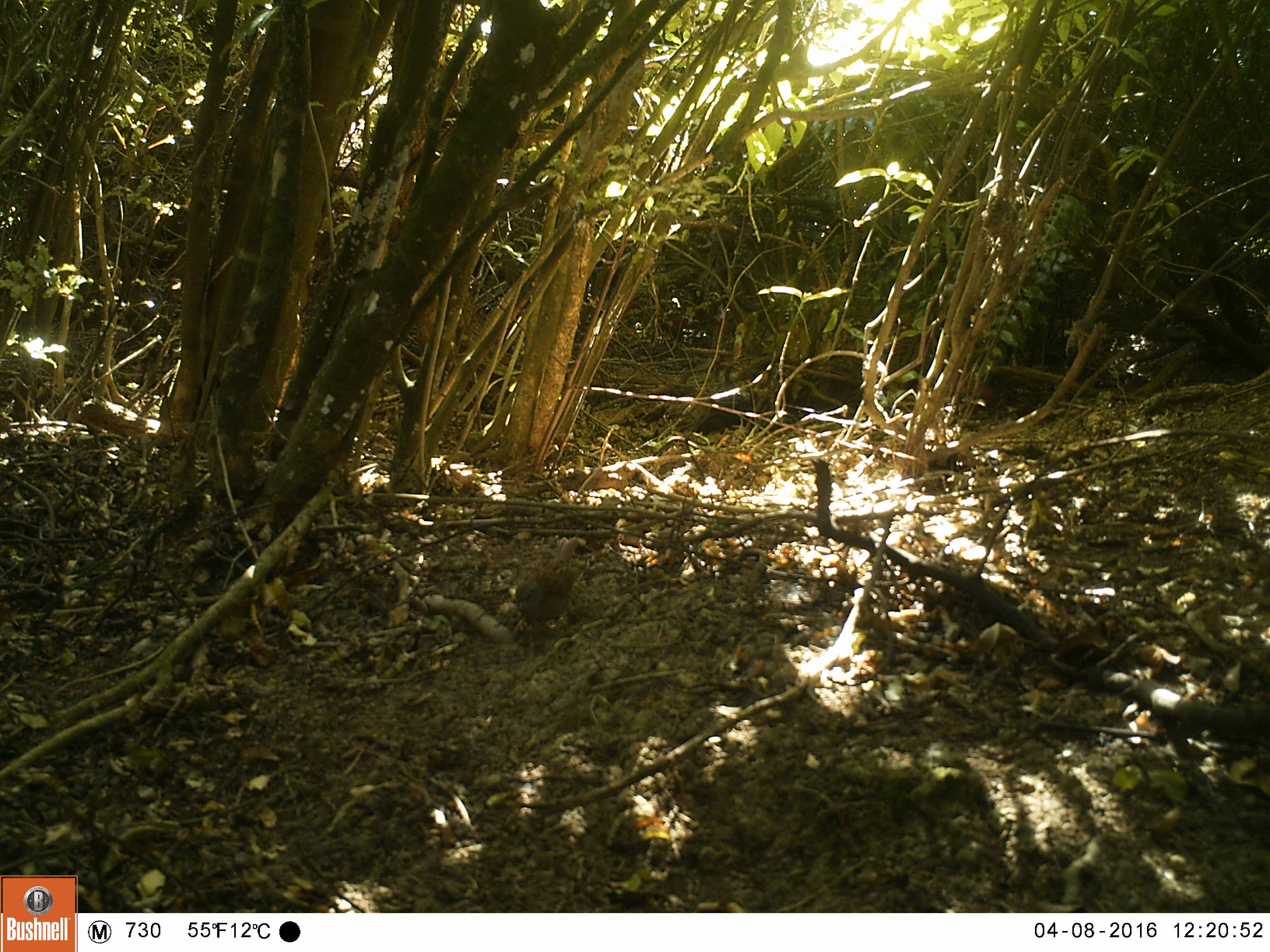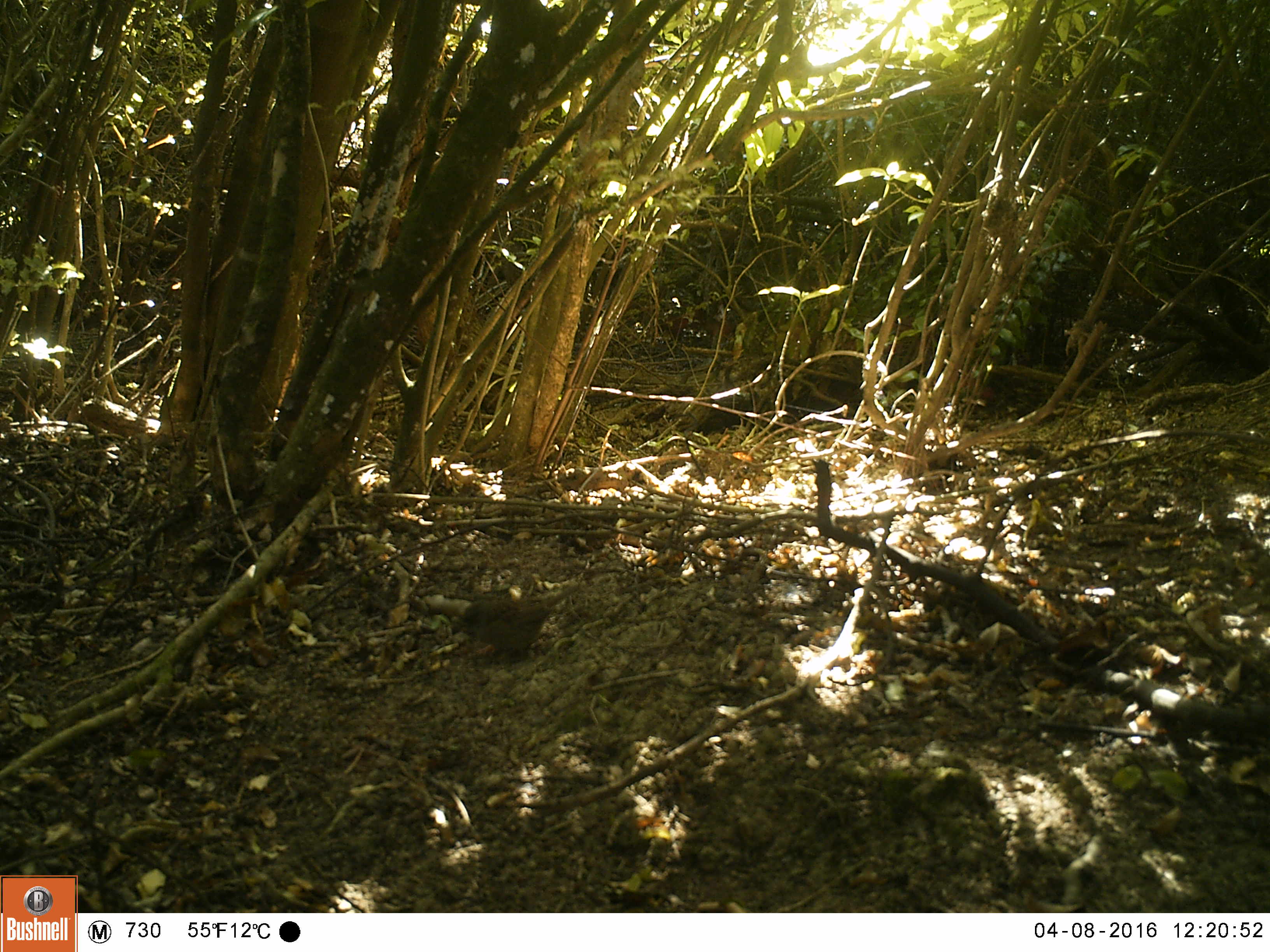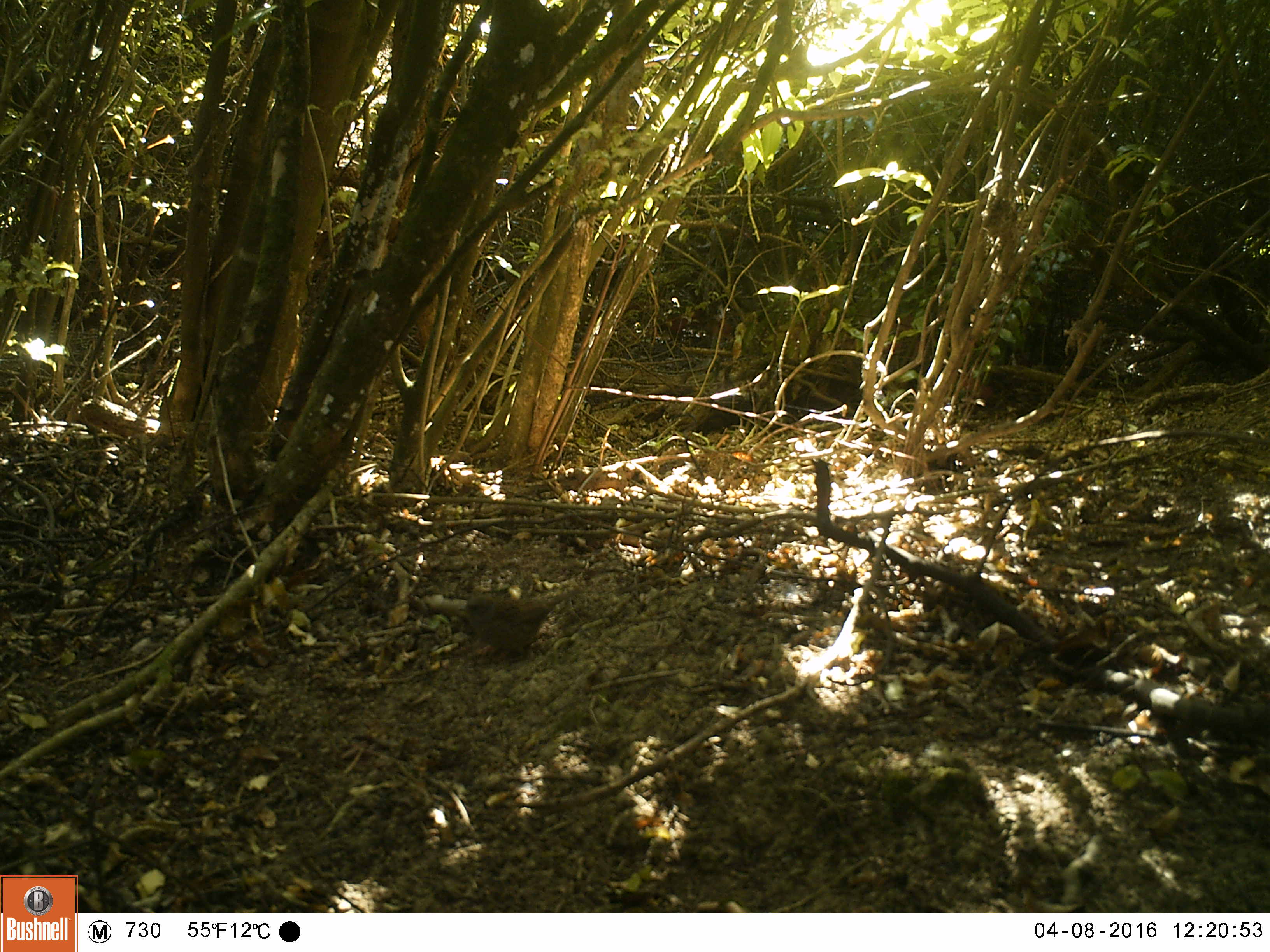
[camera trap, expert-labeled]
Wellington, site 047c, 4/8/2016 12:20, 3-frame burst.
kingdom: Animalia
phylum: Chordata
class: Aves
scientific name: Aves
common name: bird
Bird (Aves).